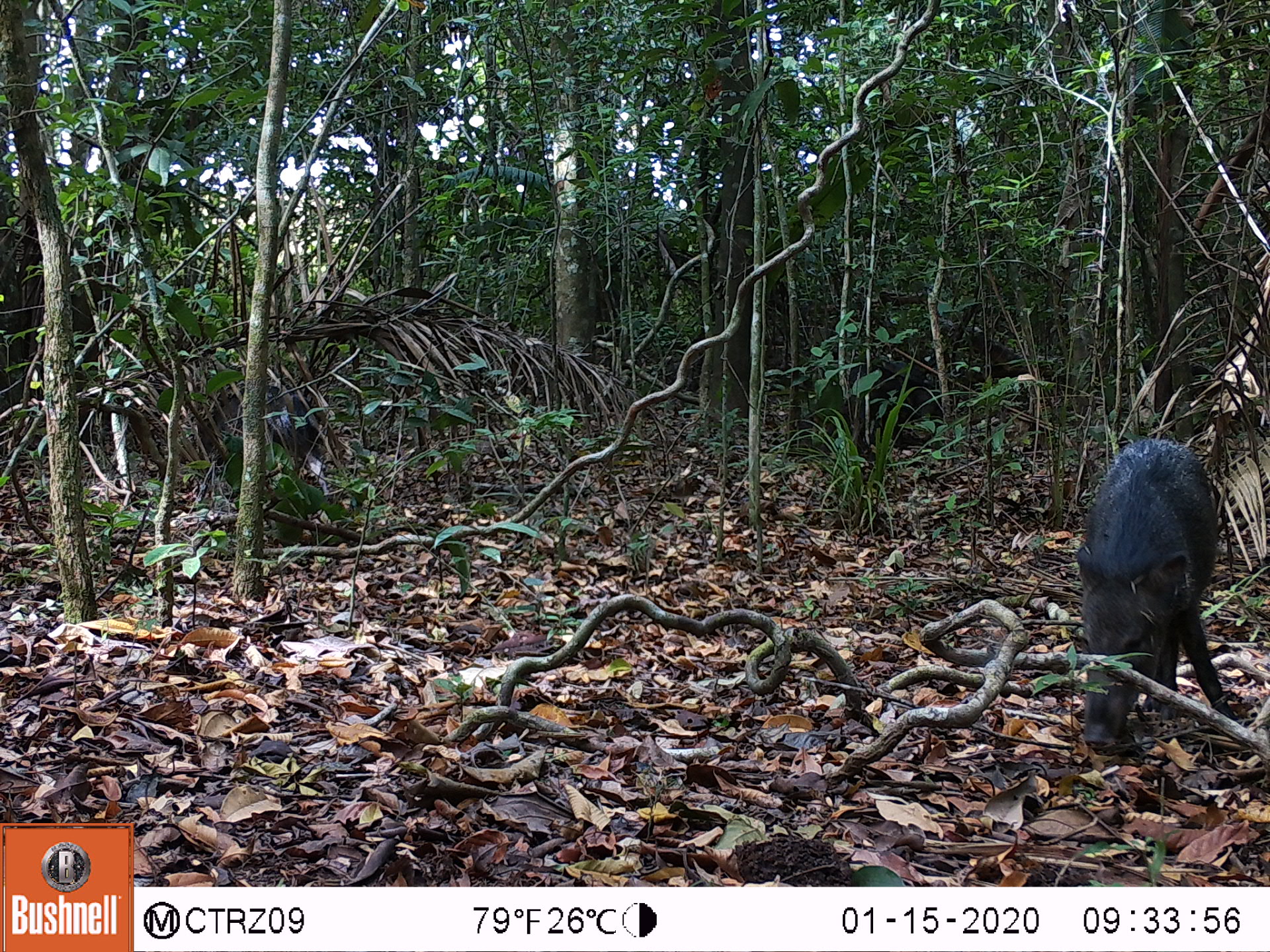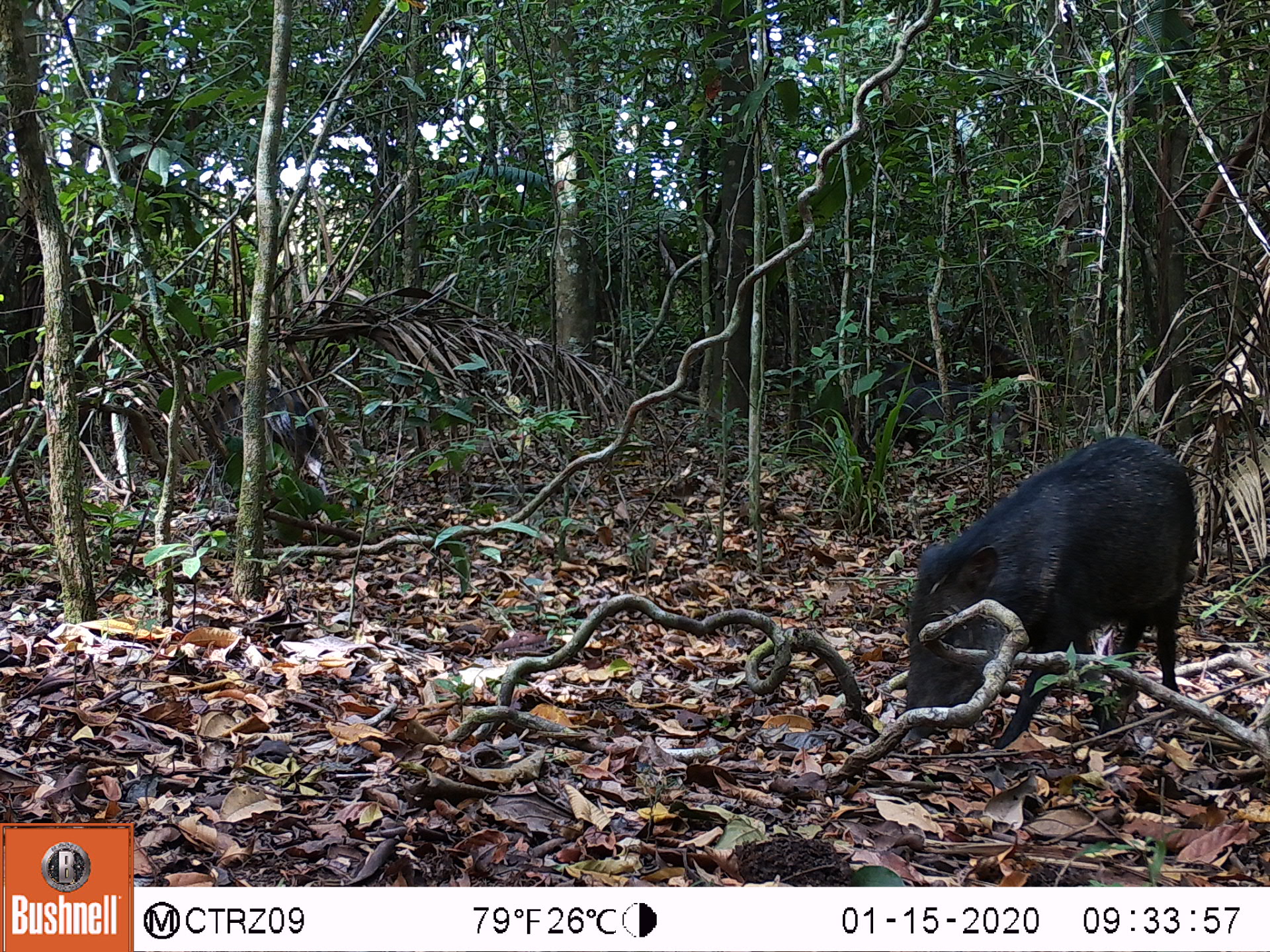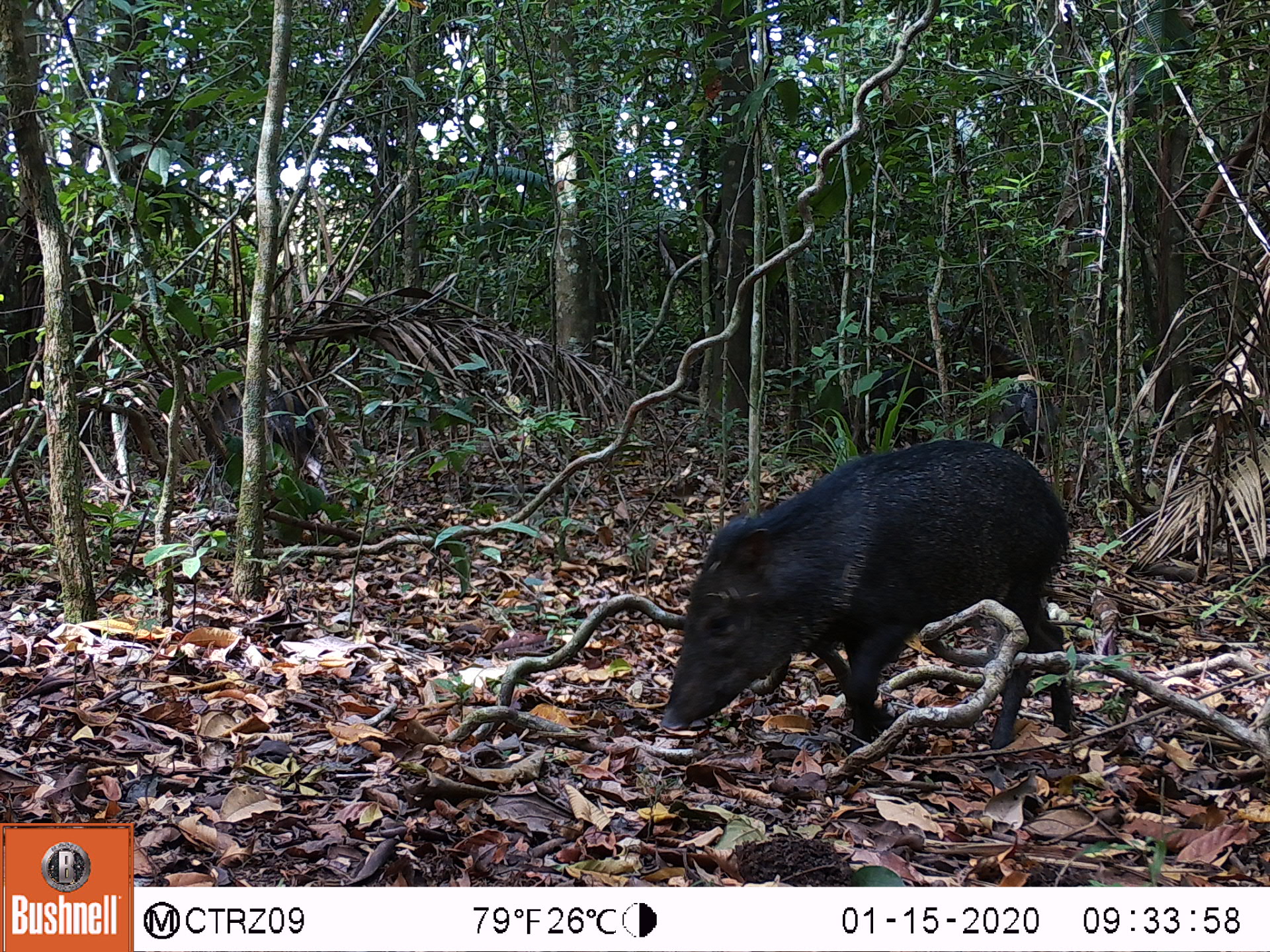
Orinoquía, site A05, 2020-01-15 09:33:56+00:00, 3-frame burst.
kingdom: Animalia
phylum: Chordata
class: Mammalia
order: Artiodactyla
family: Tayassuidae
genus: Pecari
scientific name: Pecari tajacu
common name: collared peccary